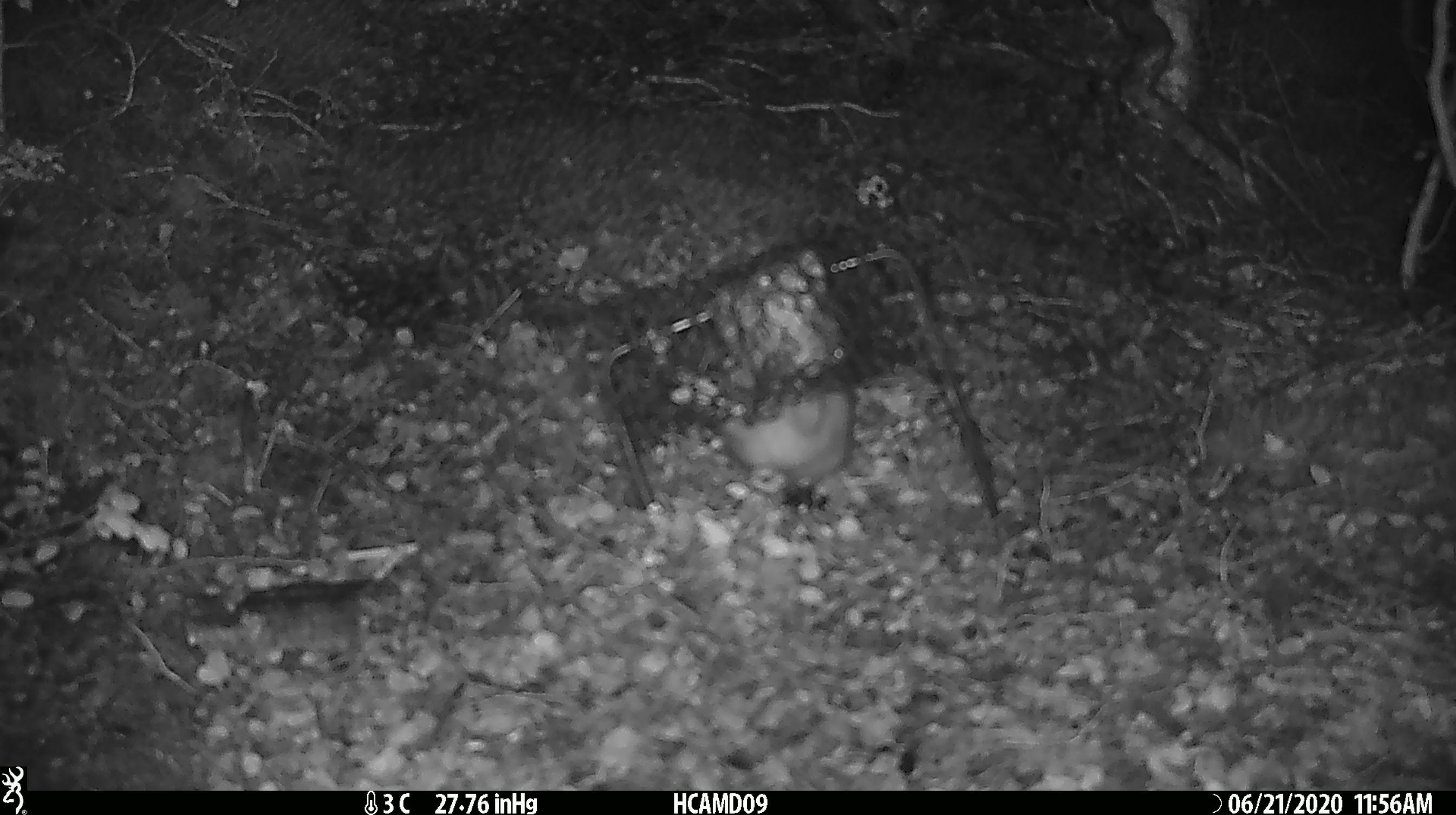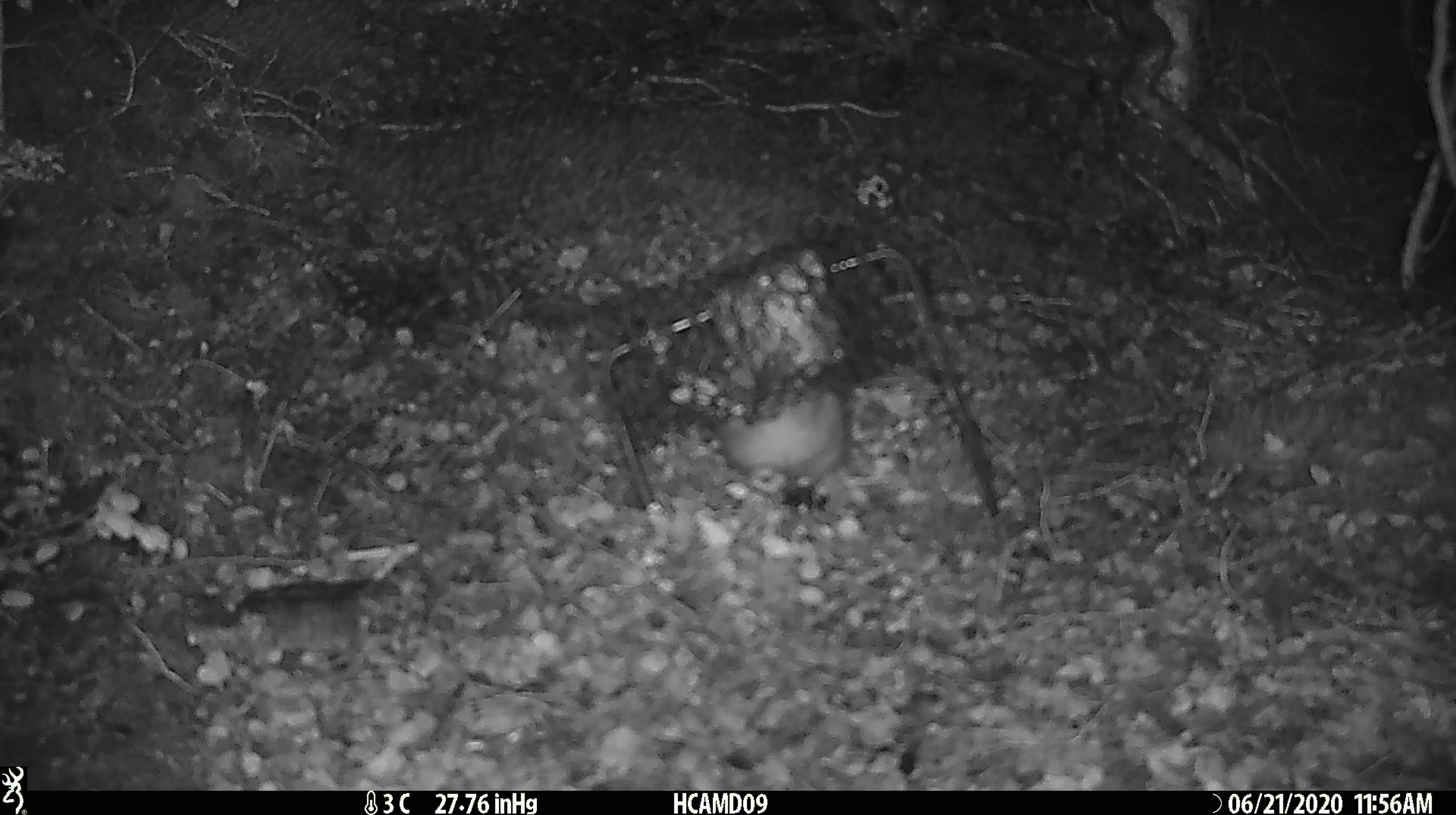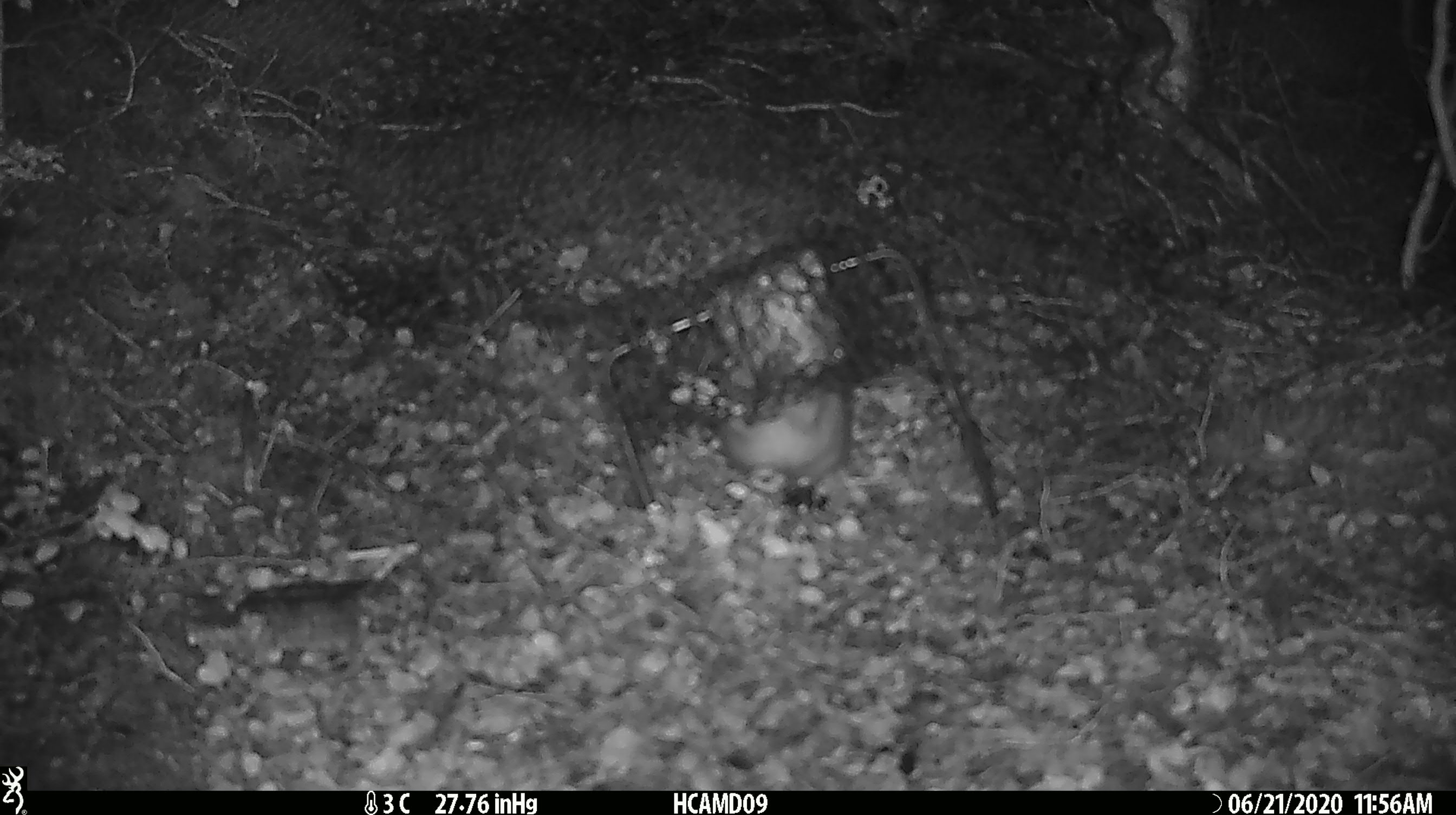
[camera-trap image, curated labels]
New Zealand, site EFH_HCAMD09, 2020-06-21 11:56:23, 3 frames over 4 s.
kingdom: Animalia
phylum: Chordata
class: Mammalia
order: Rodentia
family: Muridae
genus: Rattus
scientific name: Rattus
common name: rat